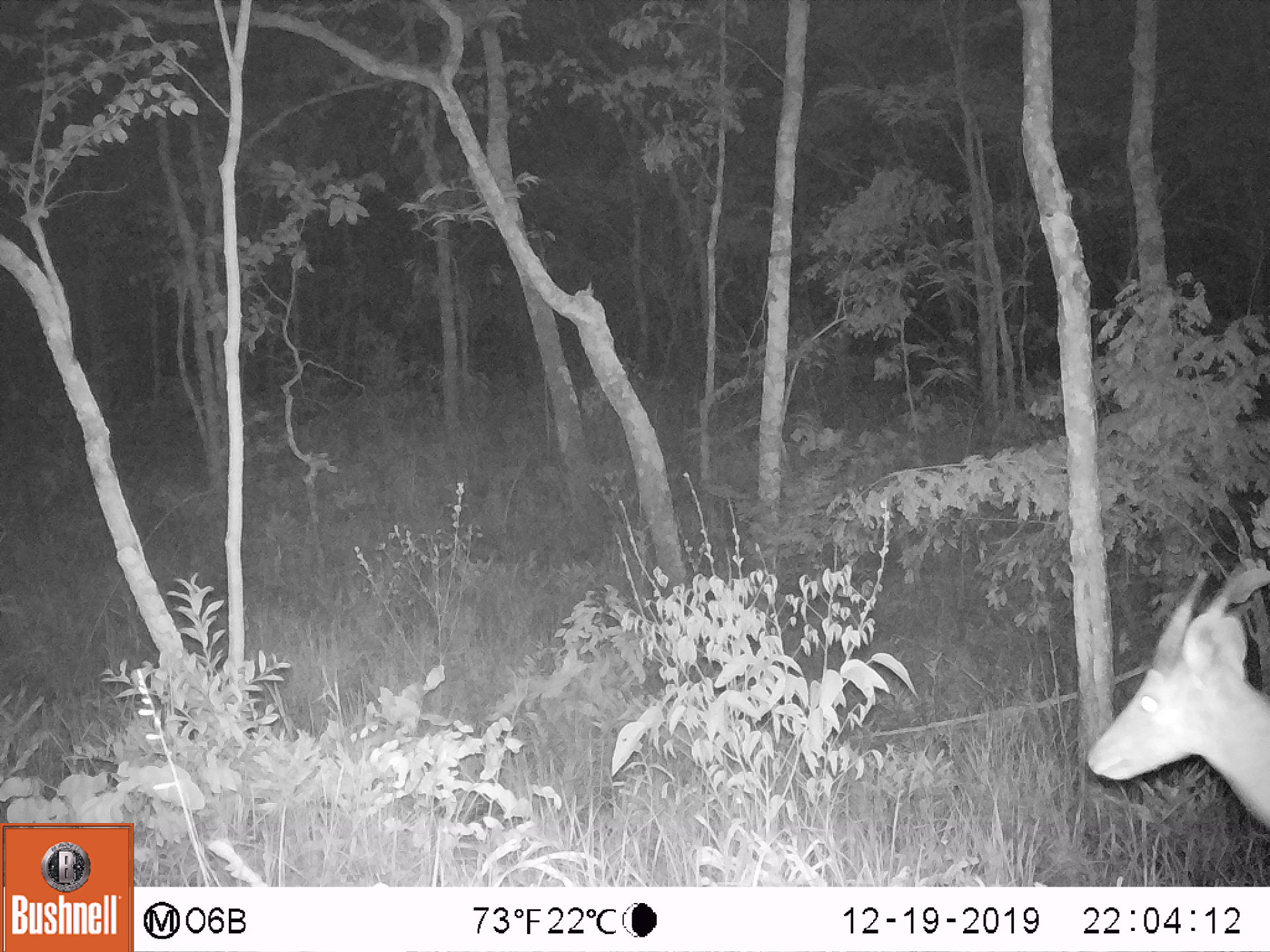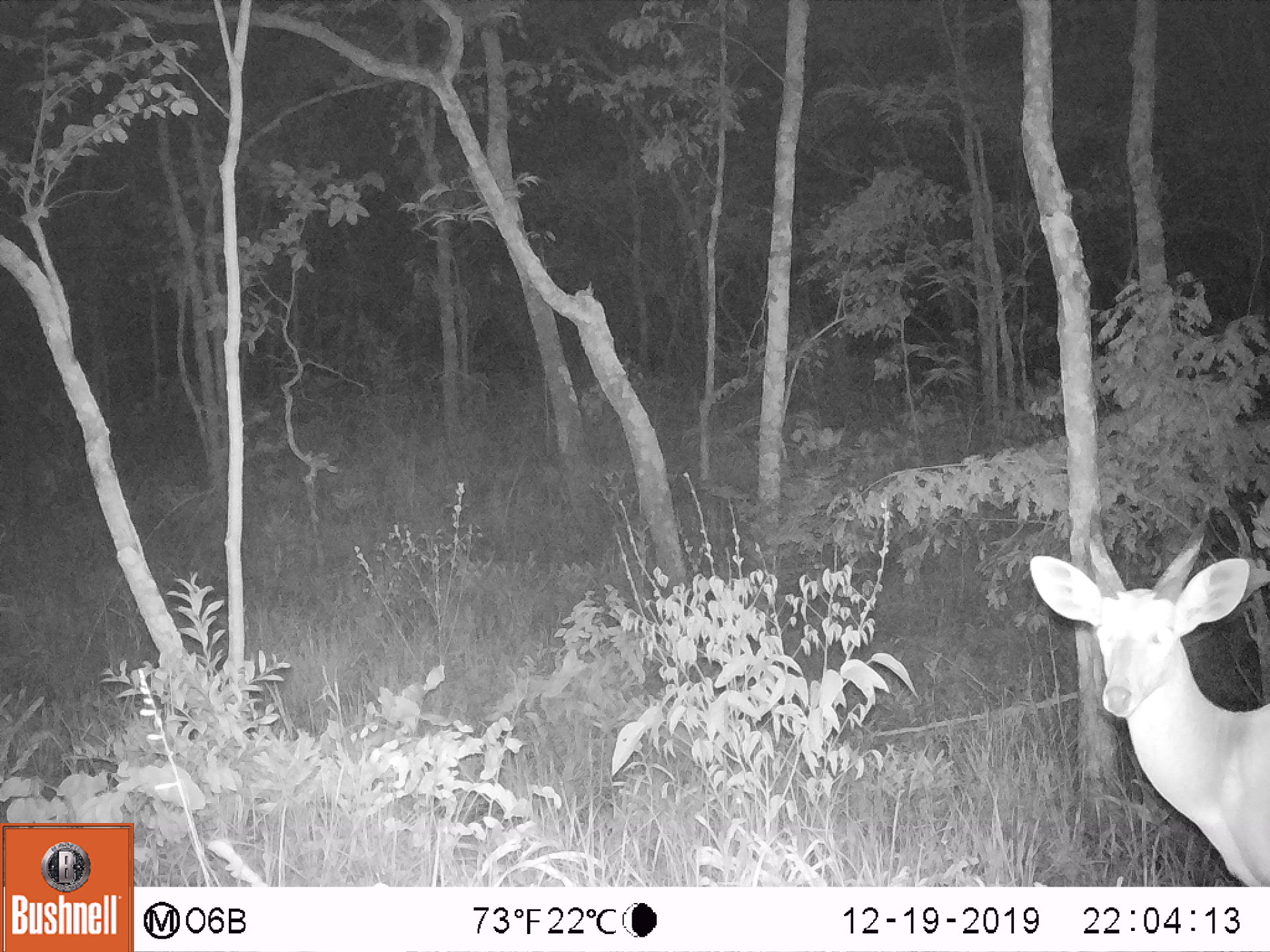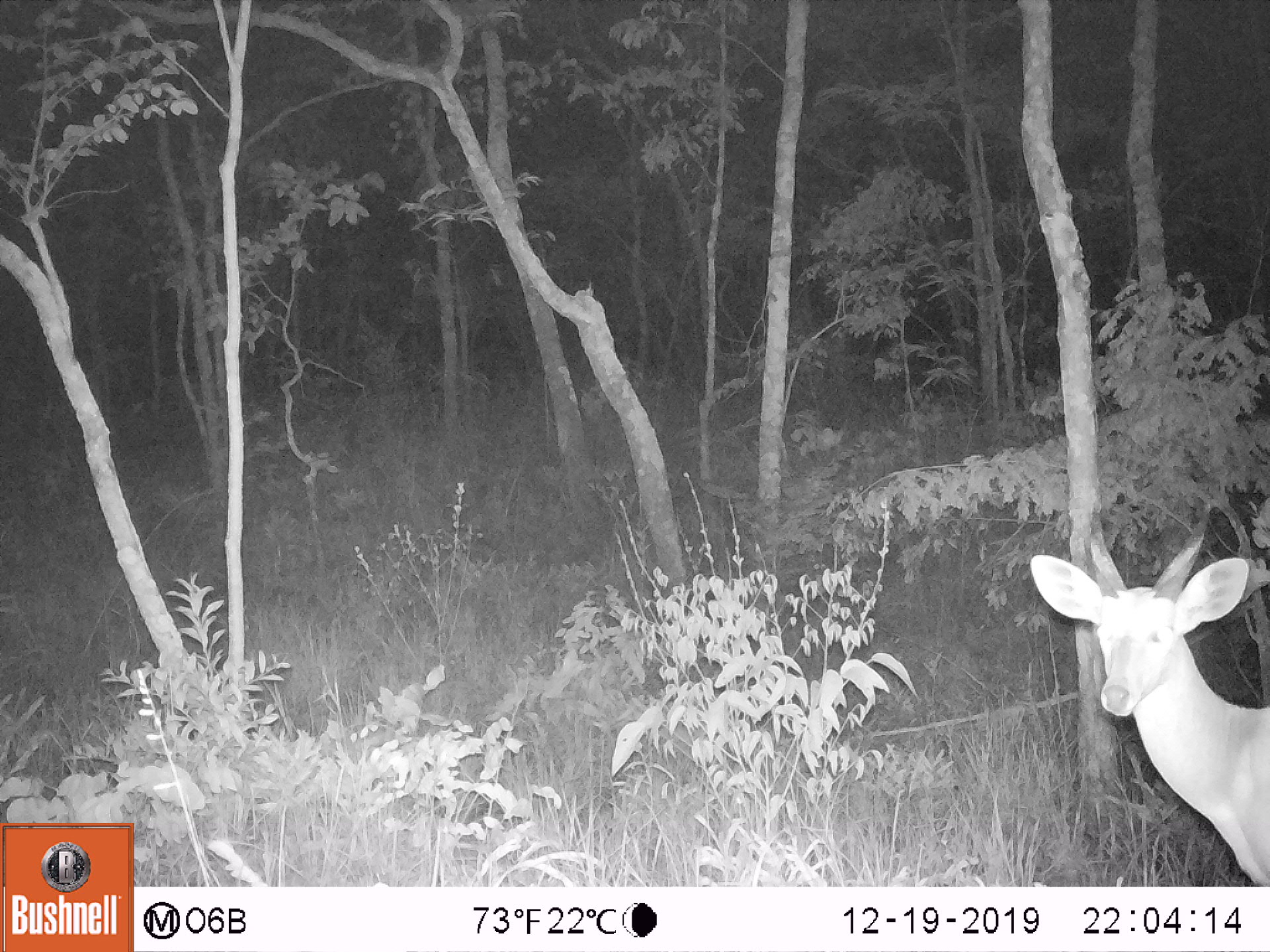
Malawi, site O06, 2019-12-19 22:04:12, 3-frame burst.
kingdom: Animalia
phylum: Chordata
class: Mammalia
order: Artiodactyla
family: Bovidae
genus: Tragelaphus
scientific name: Tragelaphus sylvaticus sylvaticus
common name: cape bushbuck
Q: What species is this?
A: Cape bushbuck (Tragelaphus sylvaticus sylvaticus).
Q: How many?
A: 1.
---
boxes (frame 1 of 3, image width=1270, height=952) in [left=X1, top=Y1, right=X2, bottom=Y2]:
cape bushbuck: [left=1079, top=558, right=1269, bottom=838]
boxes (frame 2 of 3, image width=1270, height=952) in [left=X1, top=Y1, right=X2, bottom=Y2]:
cape bushbuck: [left=1026, top=504, right=1269, bottom=886]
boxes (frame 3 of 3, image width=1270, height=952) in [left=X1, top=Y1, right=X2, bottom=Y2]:
cape bushbuck: [left=1025, top=494, right=1267, bottom=885]